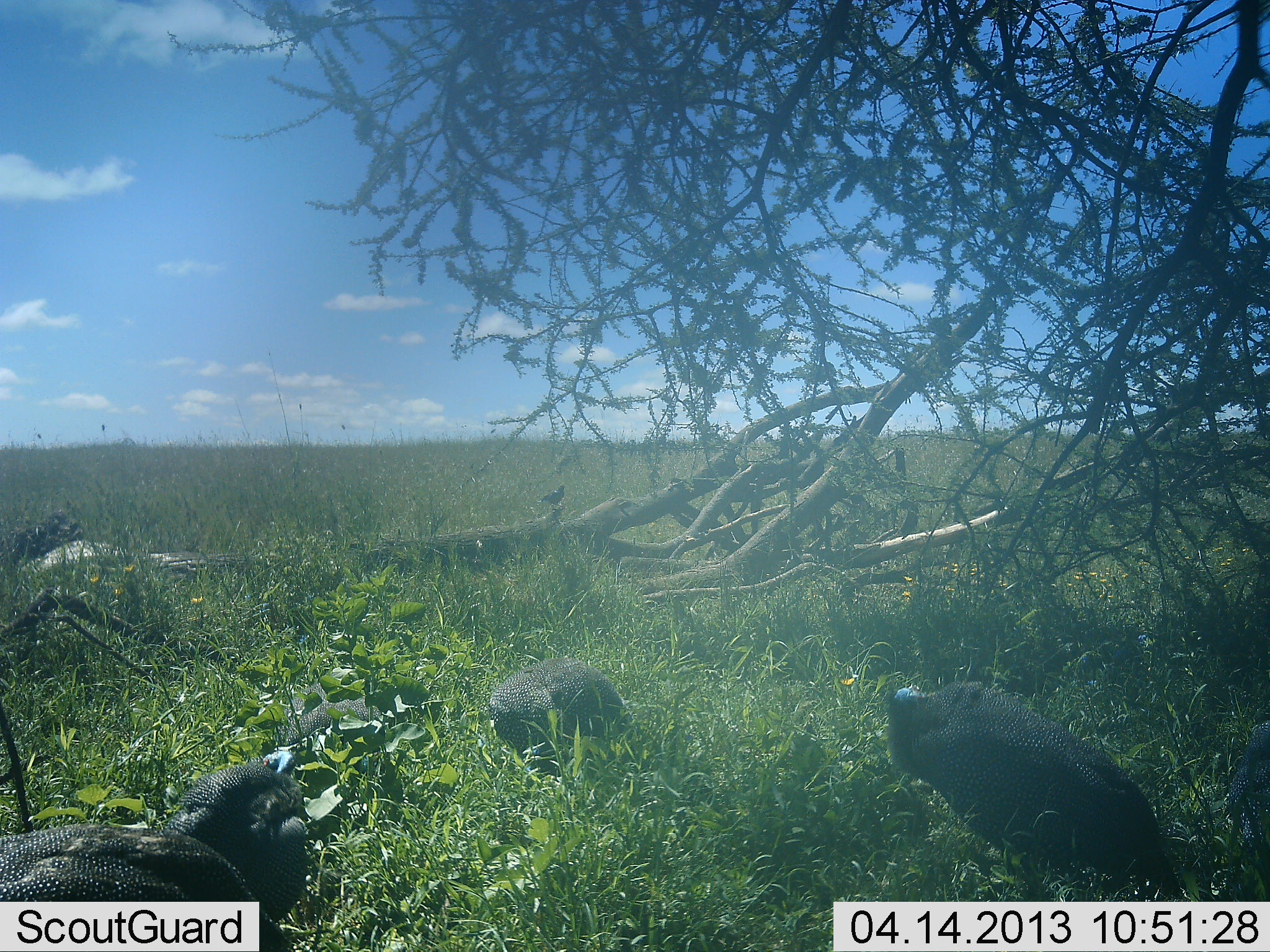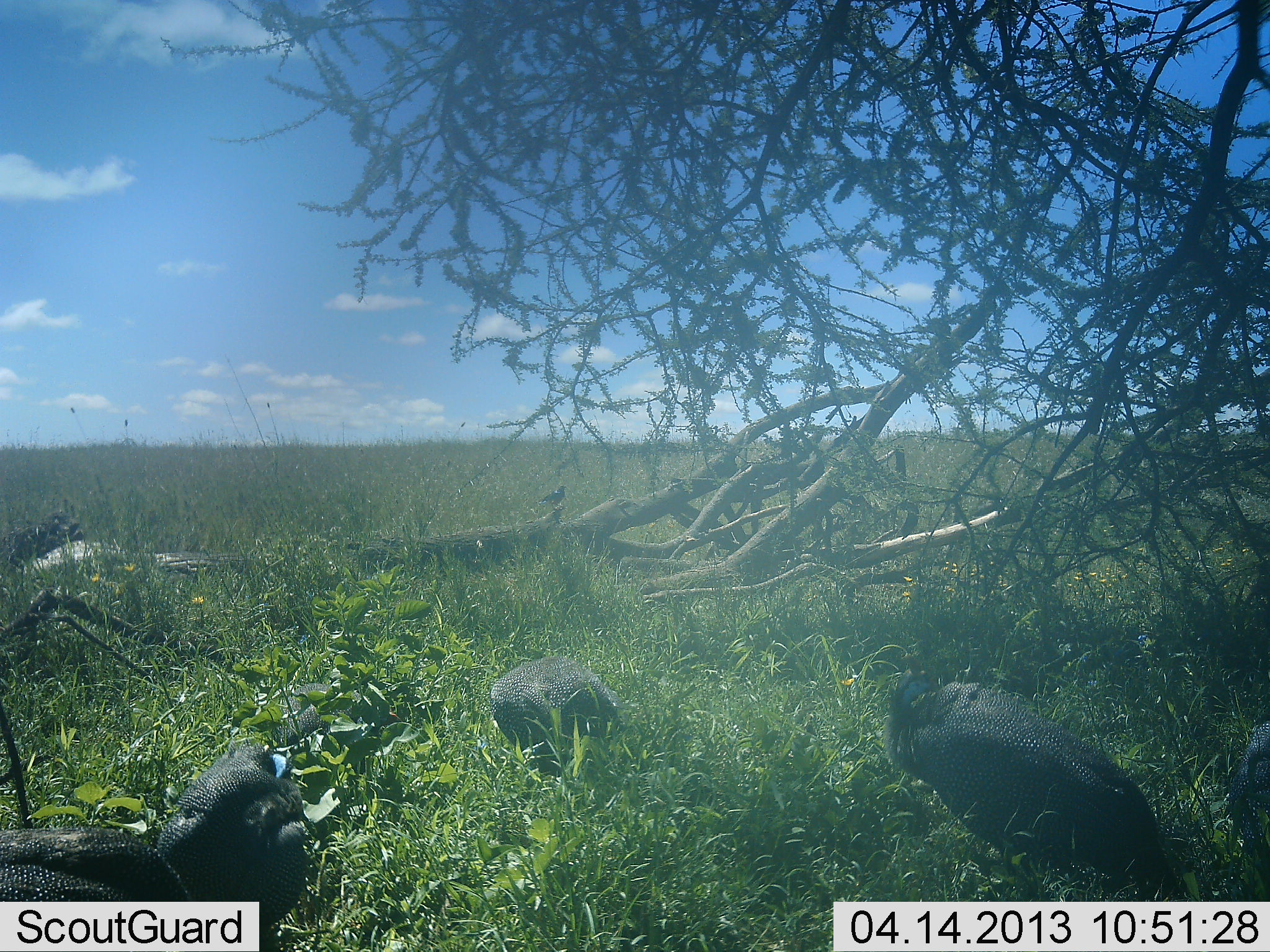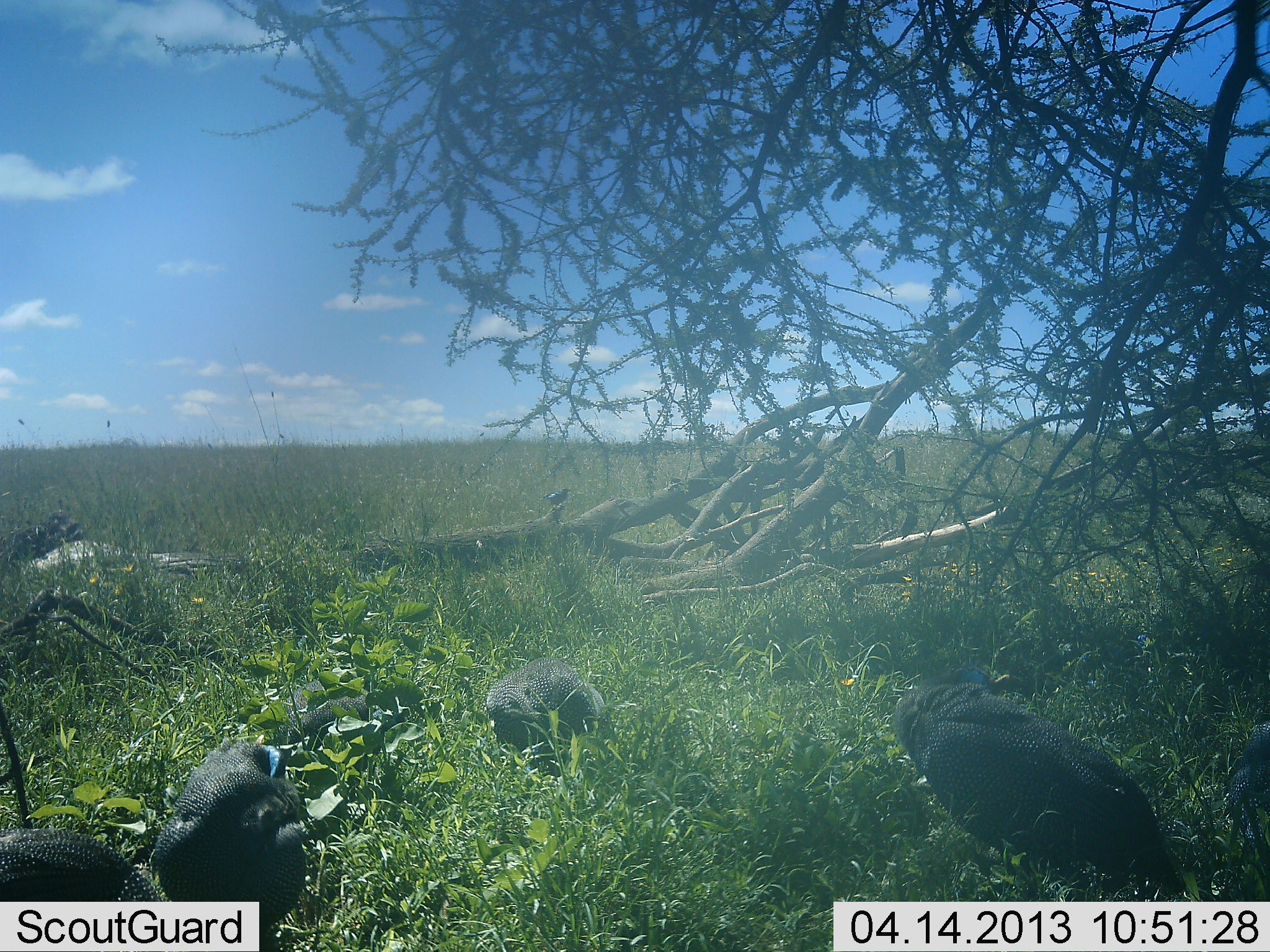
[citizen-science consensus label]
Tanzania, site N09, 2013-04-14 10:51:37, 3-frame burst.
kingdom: Animalia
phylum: Chordata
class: Aves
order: Galliformes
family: Numididae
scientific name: Numididae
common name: guinea fowl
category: guineafowl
Guineafowl (guinea fowl) (Numididae), count 5. Behavior (volunteer vote fractions): standing 50%, resting 11%, moving 17%, interacting 0%. Young present (vote fraction): 0%. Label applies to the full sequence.